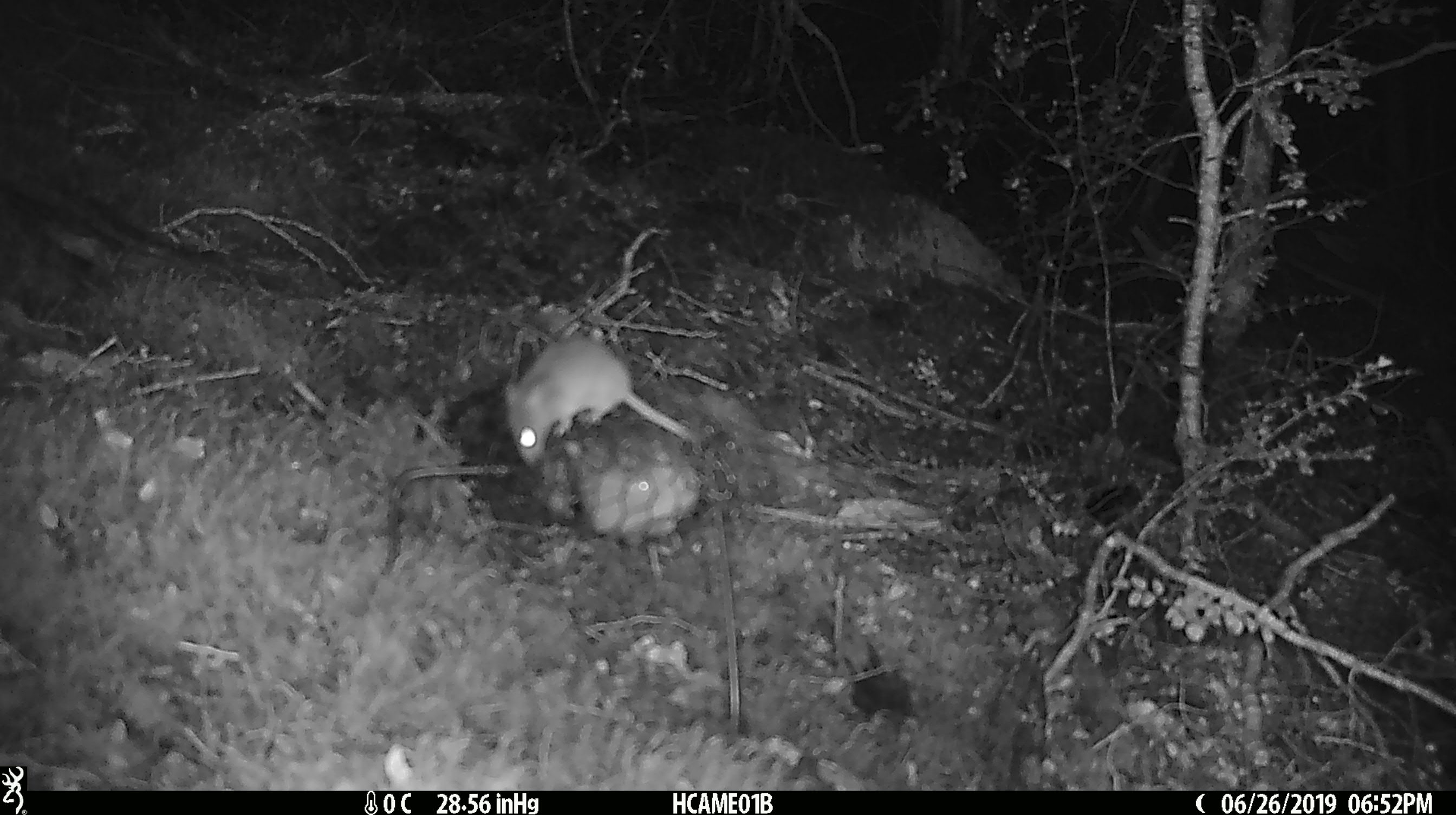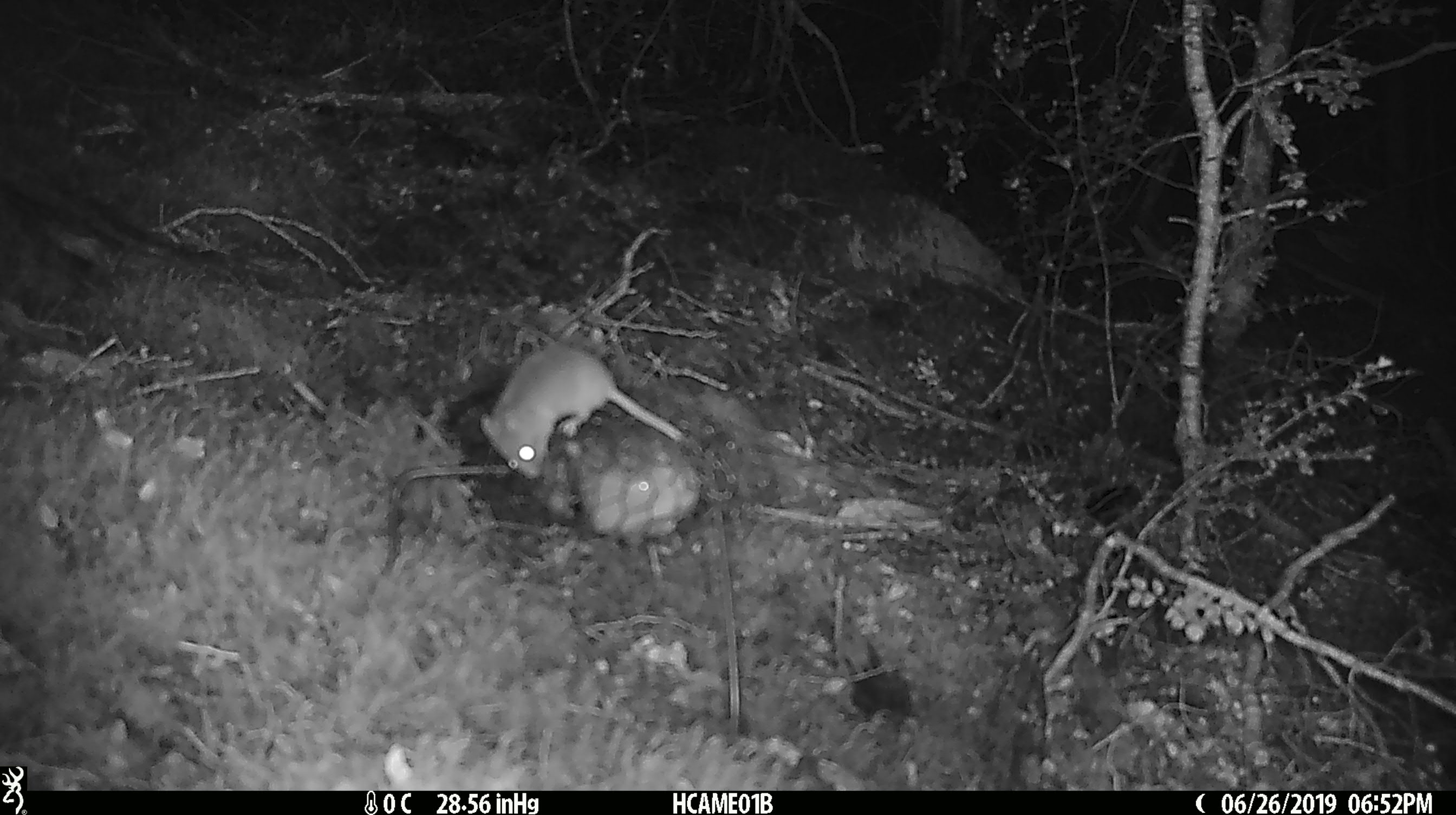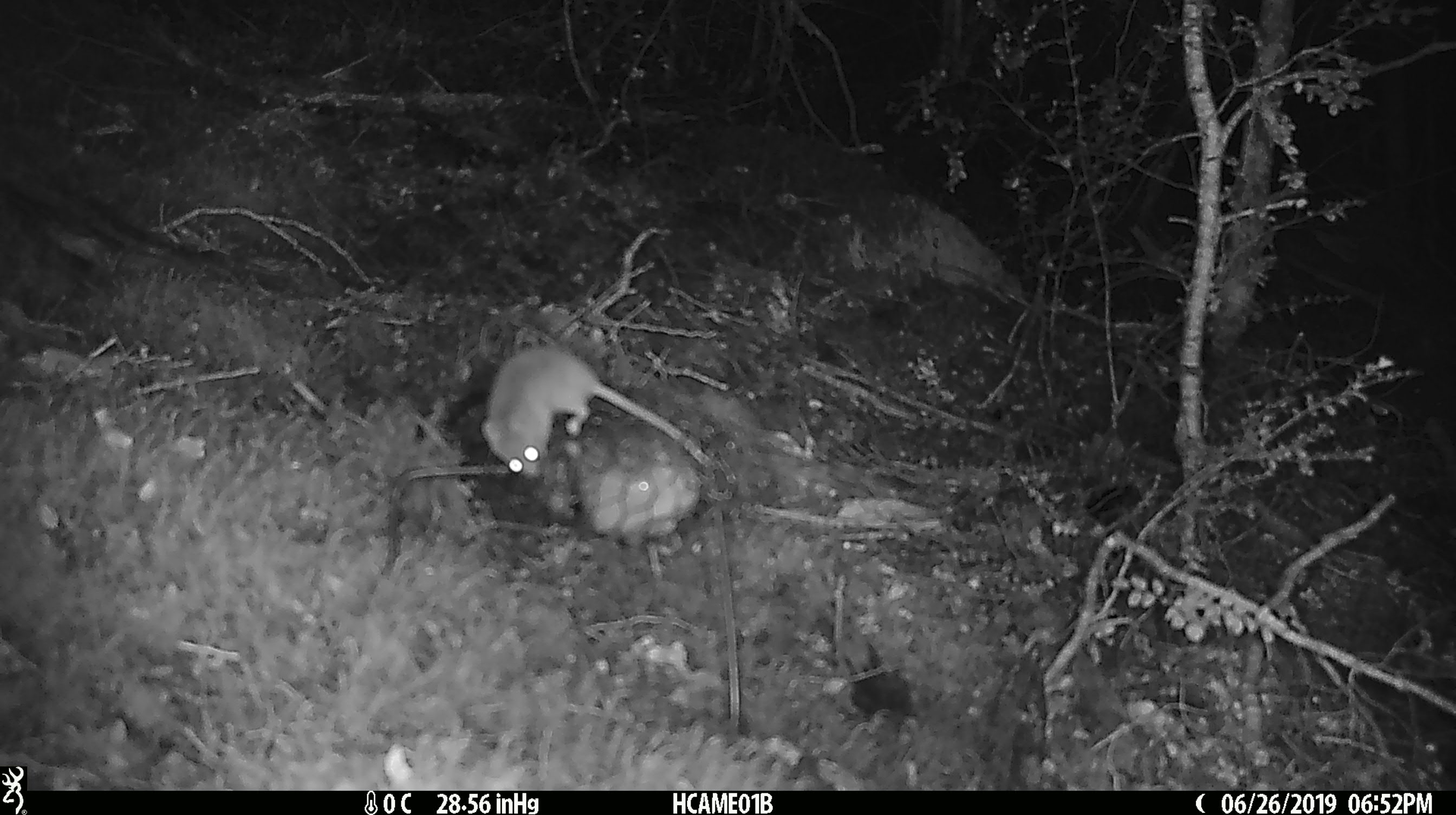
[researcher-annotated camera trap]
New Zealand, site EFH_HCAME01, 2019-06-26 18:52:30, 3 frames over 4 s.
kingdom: Animalia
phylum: Chordata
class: Mammalia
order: Rodentia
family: Muridae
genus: Mus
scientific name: Mus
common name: mouse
Mouse (Mus).